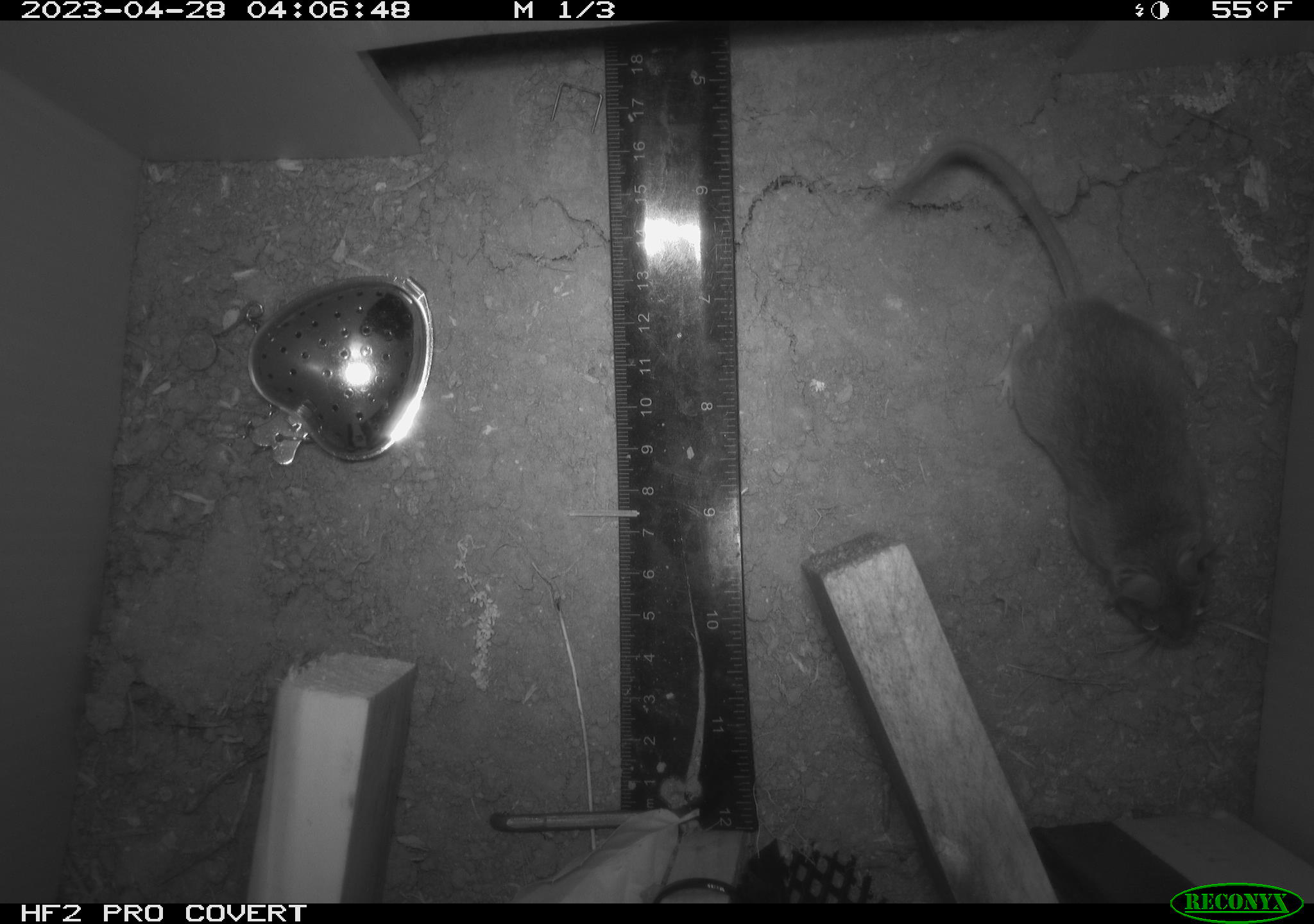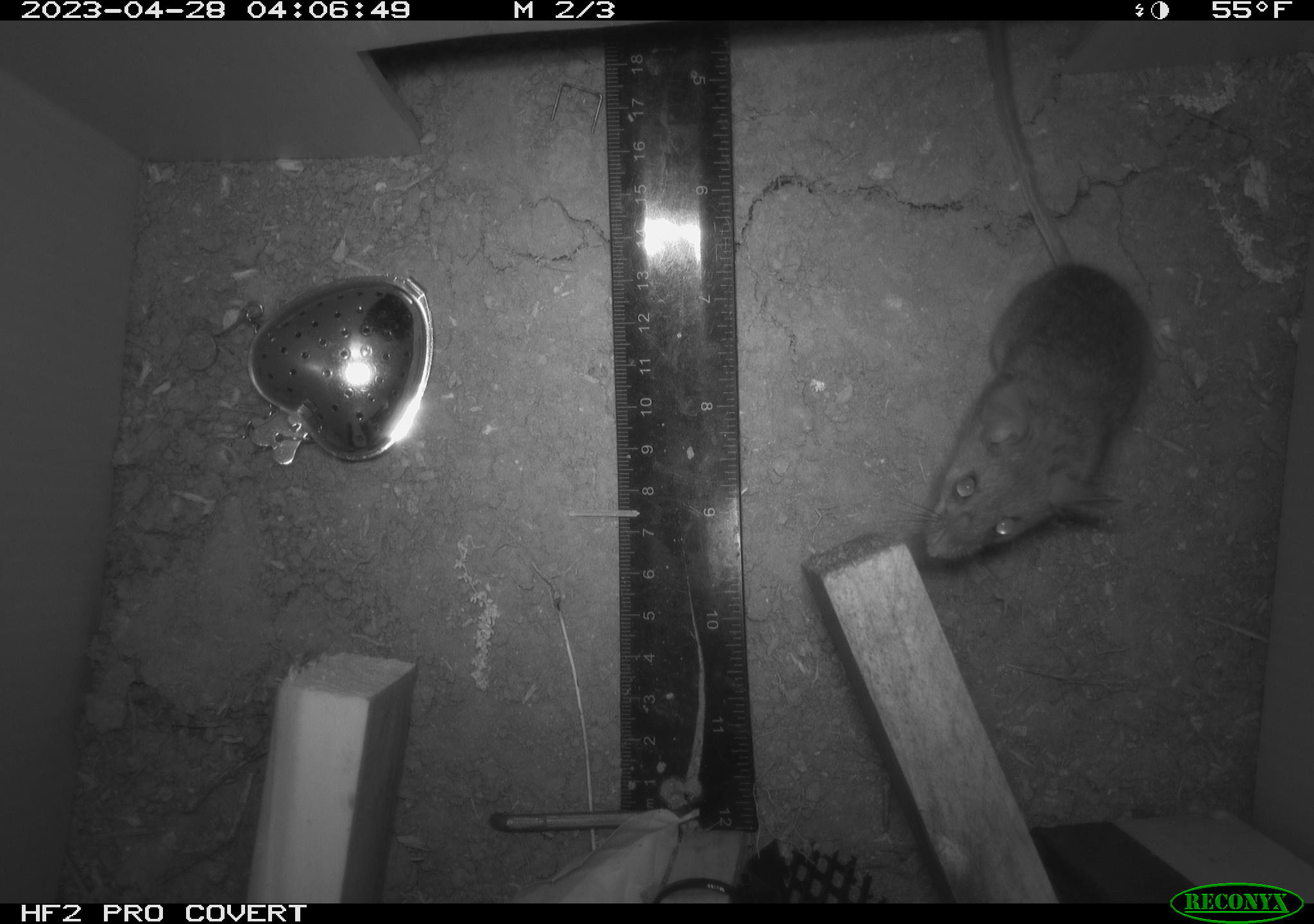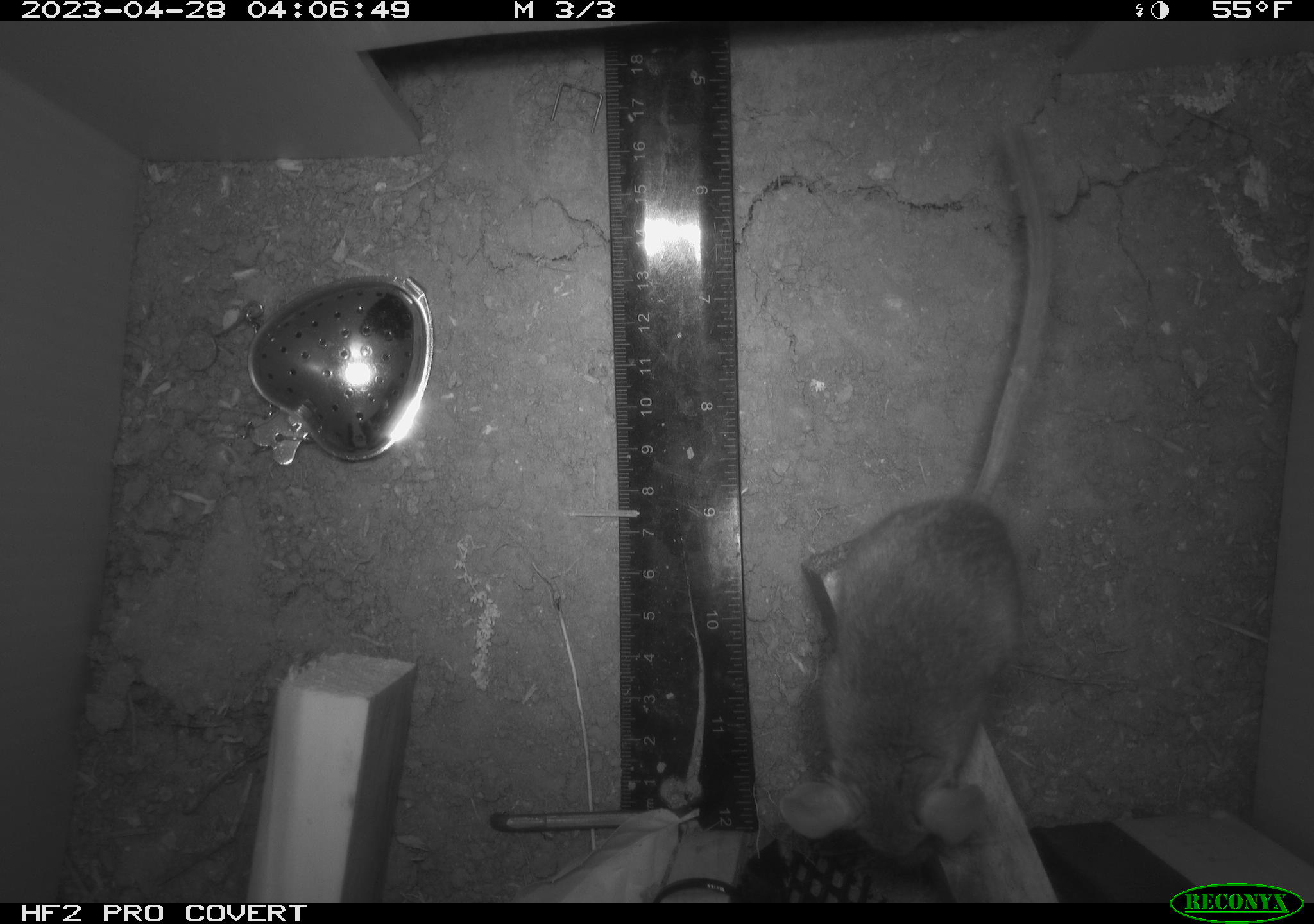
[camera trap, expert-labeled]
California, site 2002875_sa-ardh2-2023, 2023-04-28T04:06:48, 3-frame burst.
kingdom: Animalia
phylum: Chordata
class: Mammalia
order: Rodentia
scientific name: Rodentia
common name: mouse species